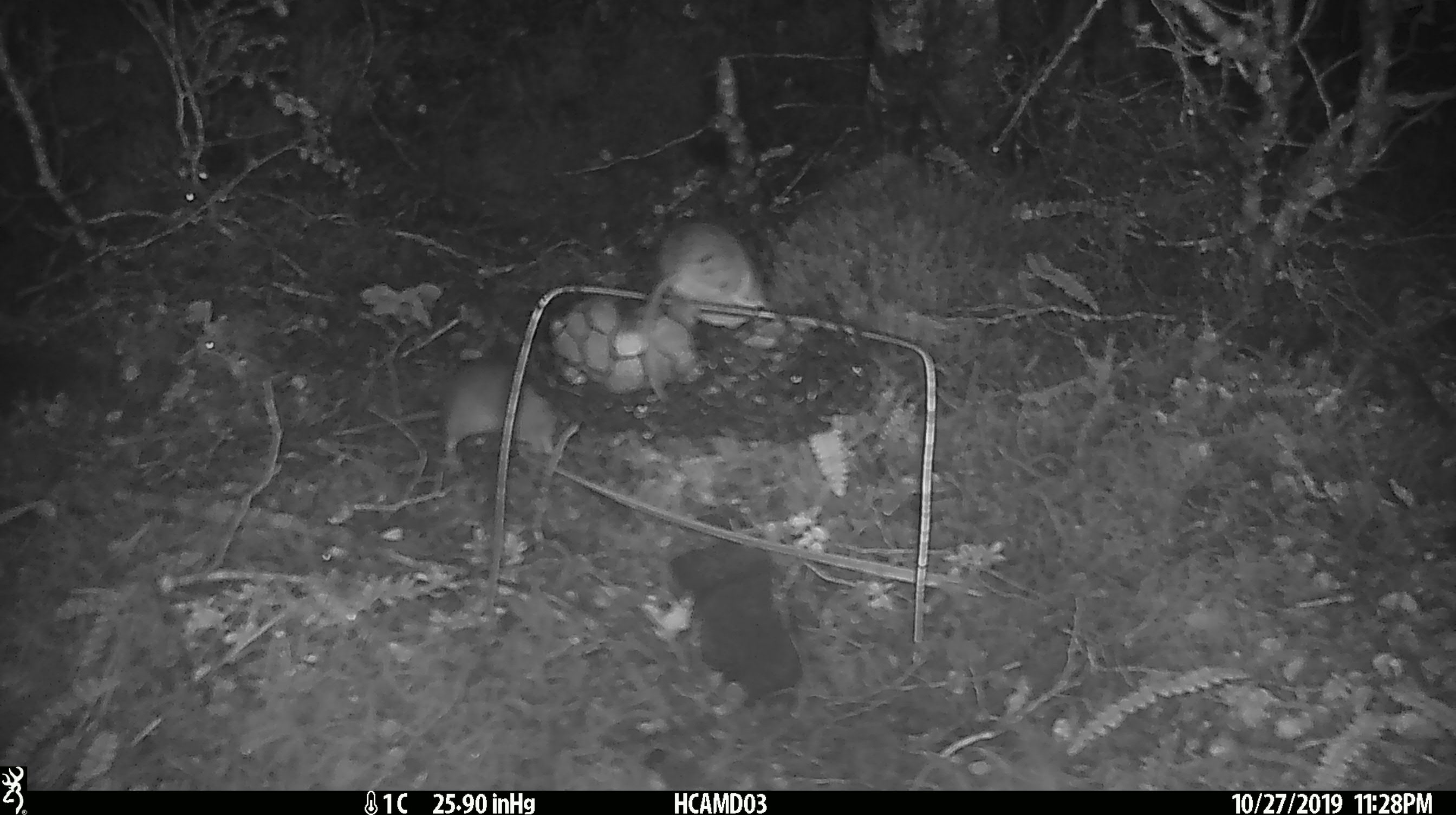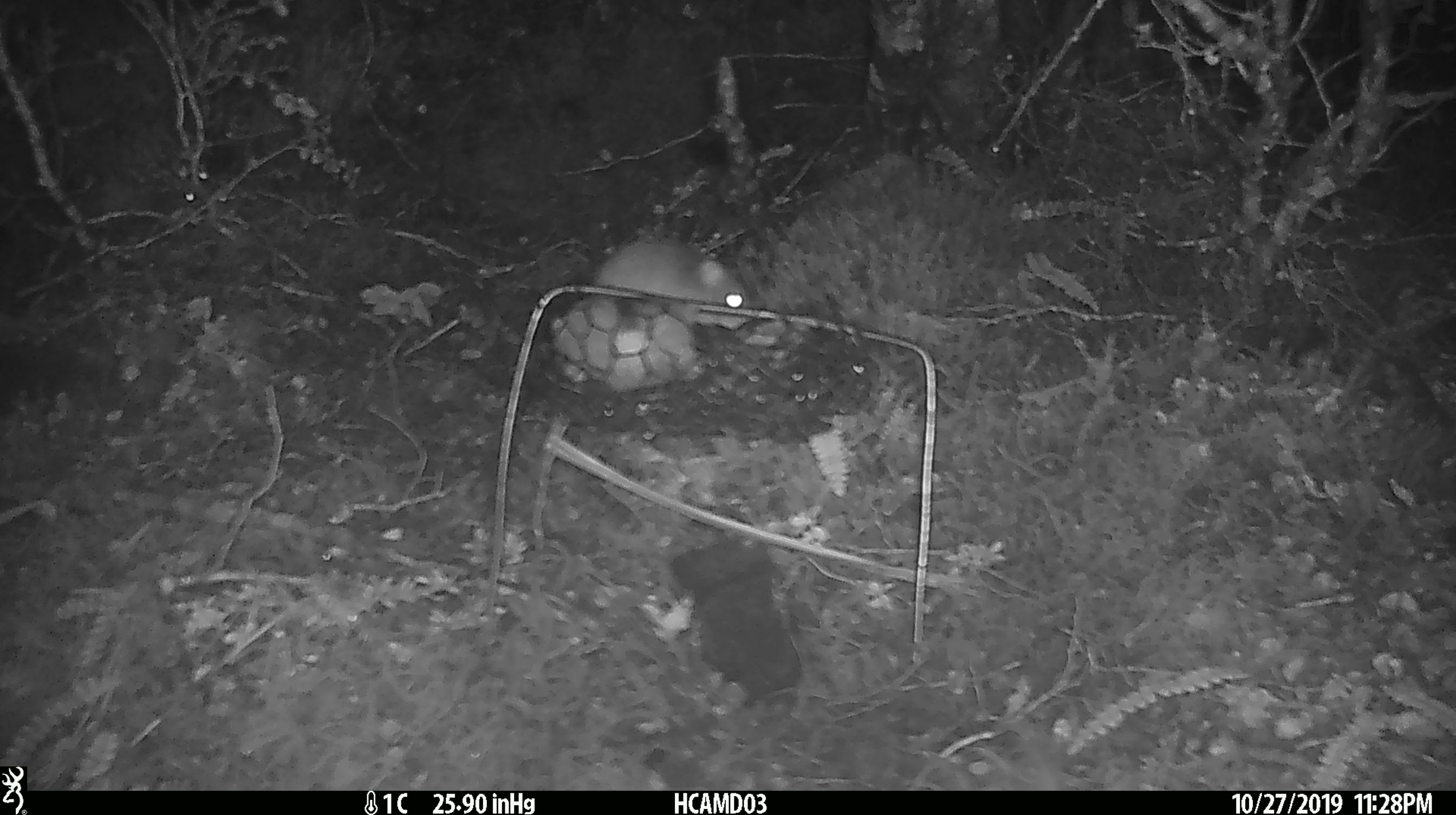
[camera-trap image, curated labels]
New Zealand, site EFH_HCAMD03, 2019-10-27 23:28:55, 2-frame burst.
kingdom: Animalia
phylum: Chordata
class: Mammalia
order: Rodentia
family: Muridae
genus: Mus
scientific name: Mus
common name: mouse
Mouse (Mus).